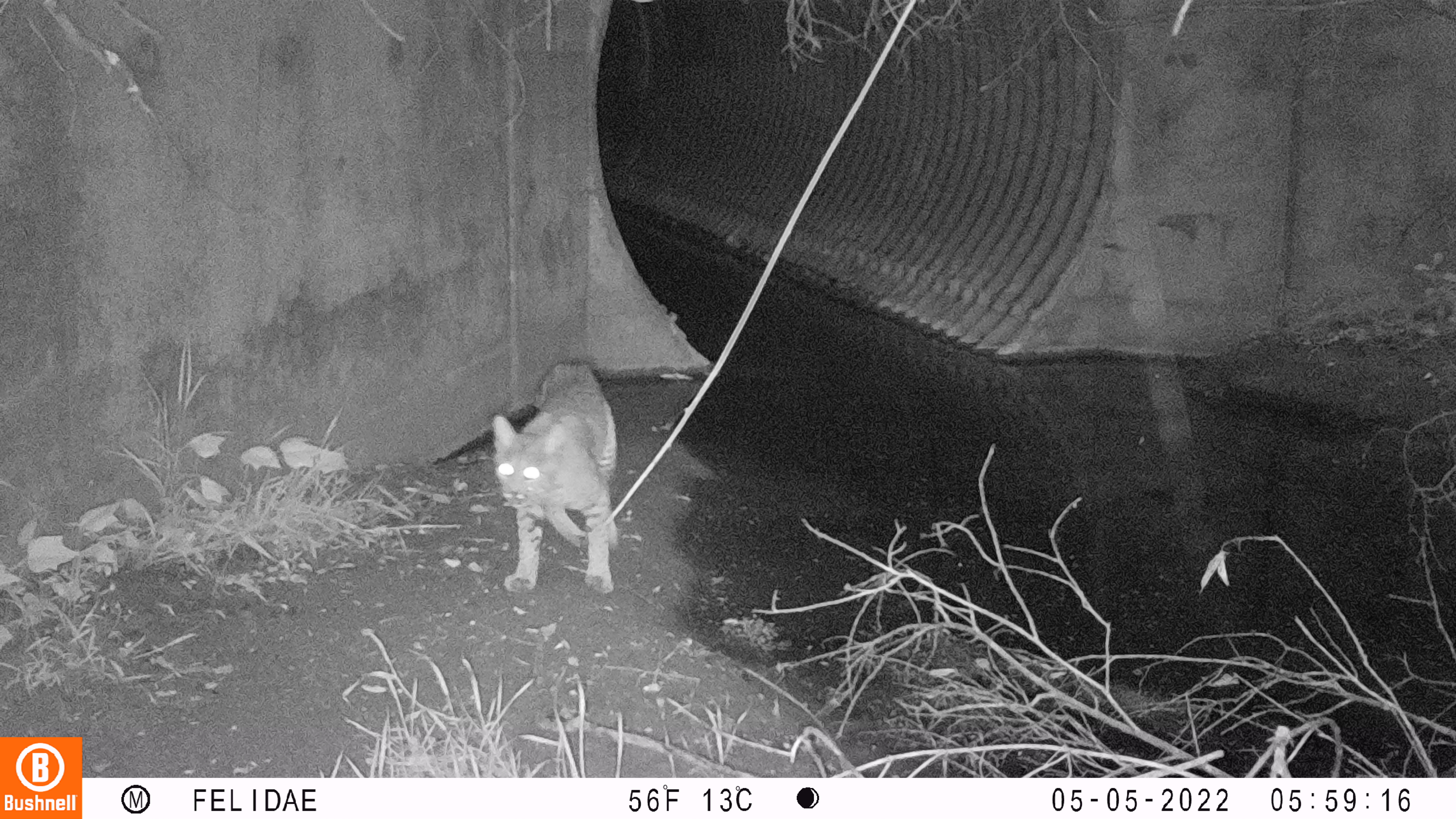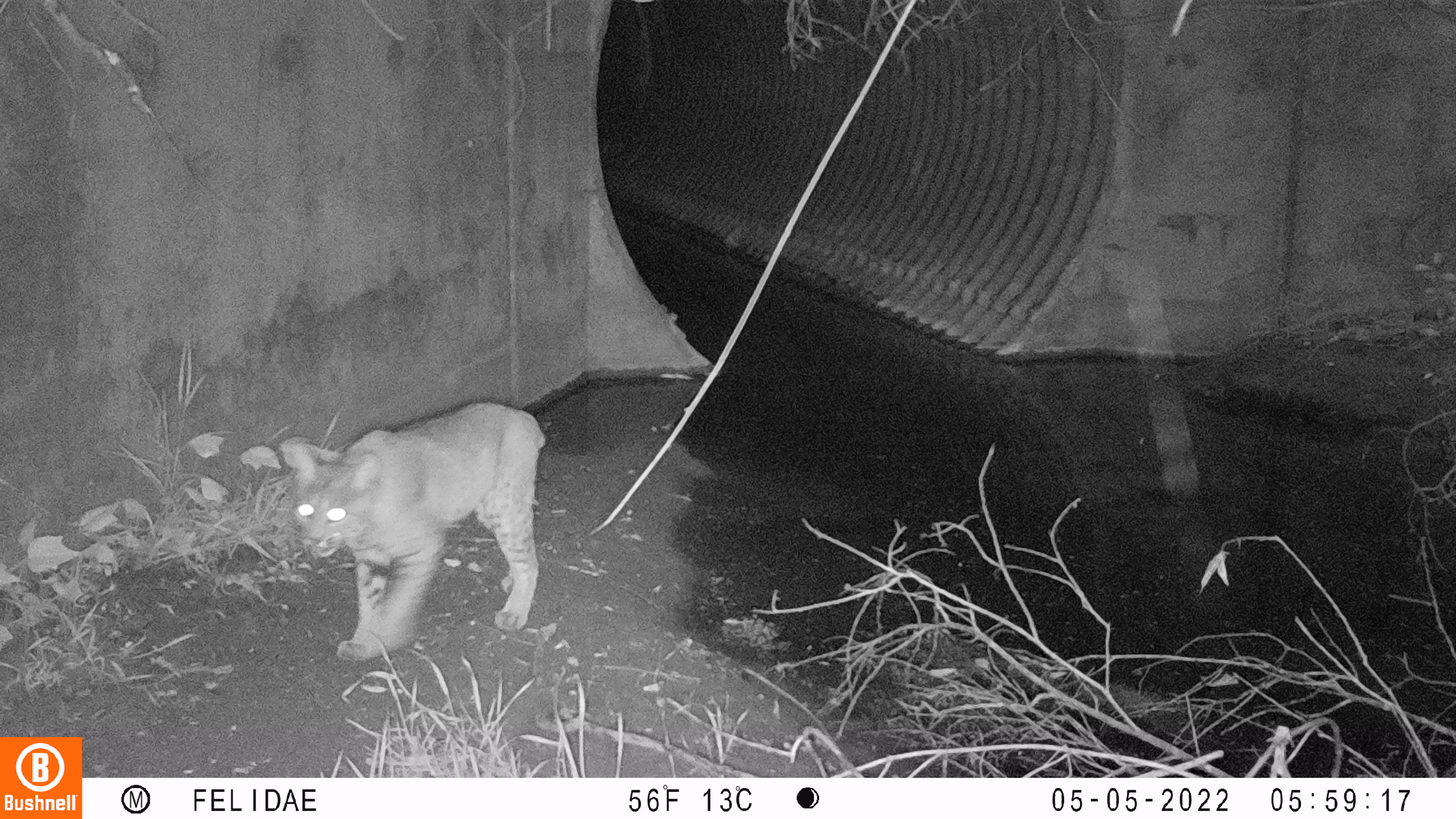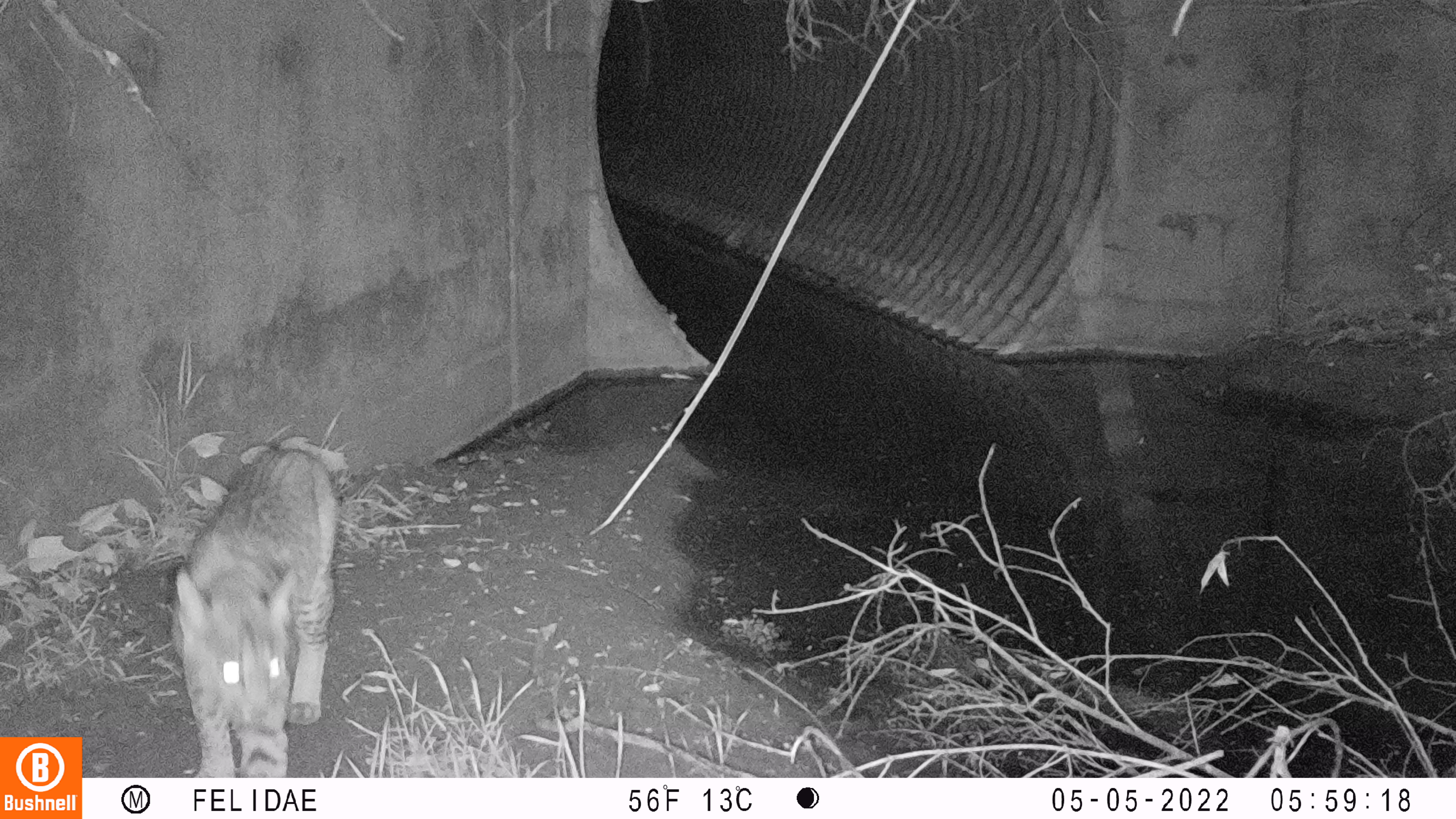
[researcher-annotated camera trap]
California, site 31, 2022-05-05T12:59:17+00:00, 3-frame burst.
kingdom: Animalia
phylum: Chordata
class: Mammalia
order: Carnivora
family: Felidae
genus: Lynx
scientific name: Lynx rufus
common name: bobcat